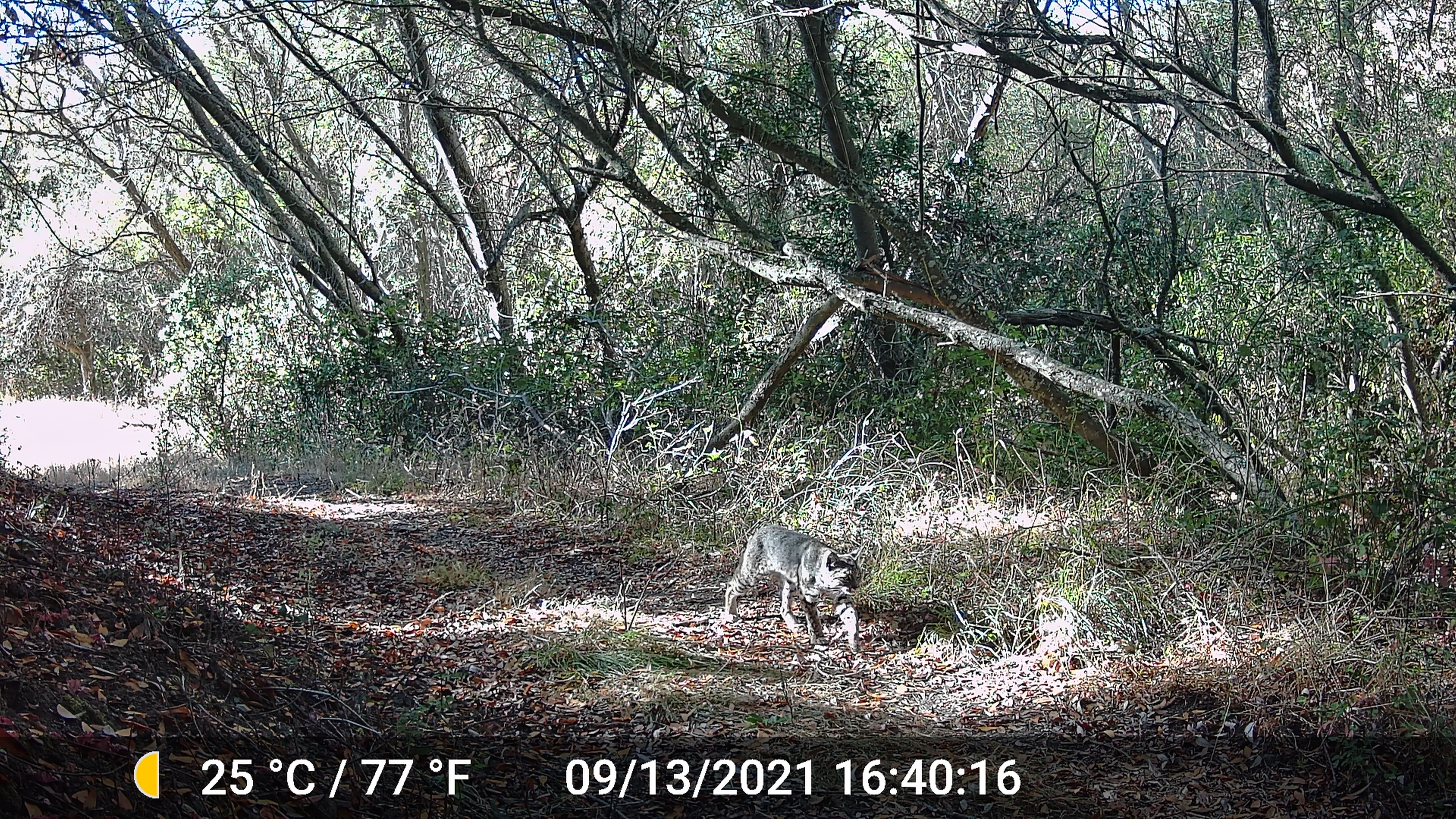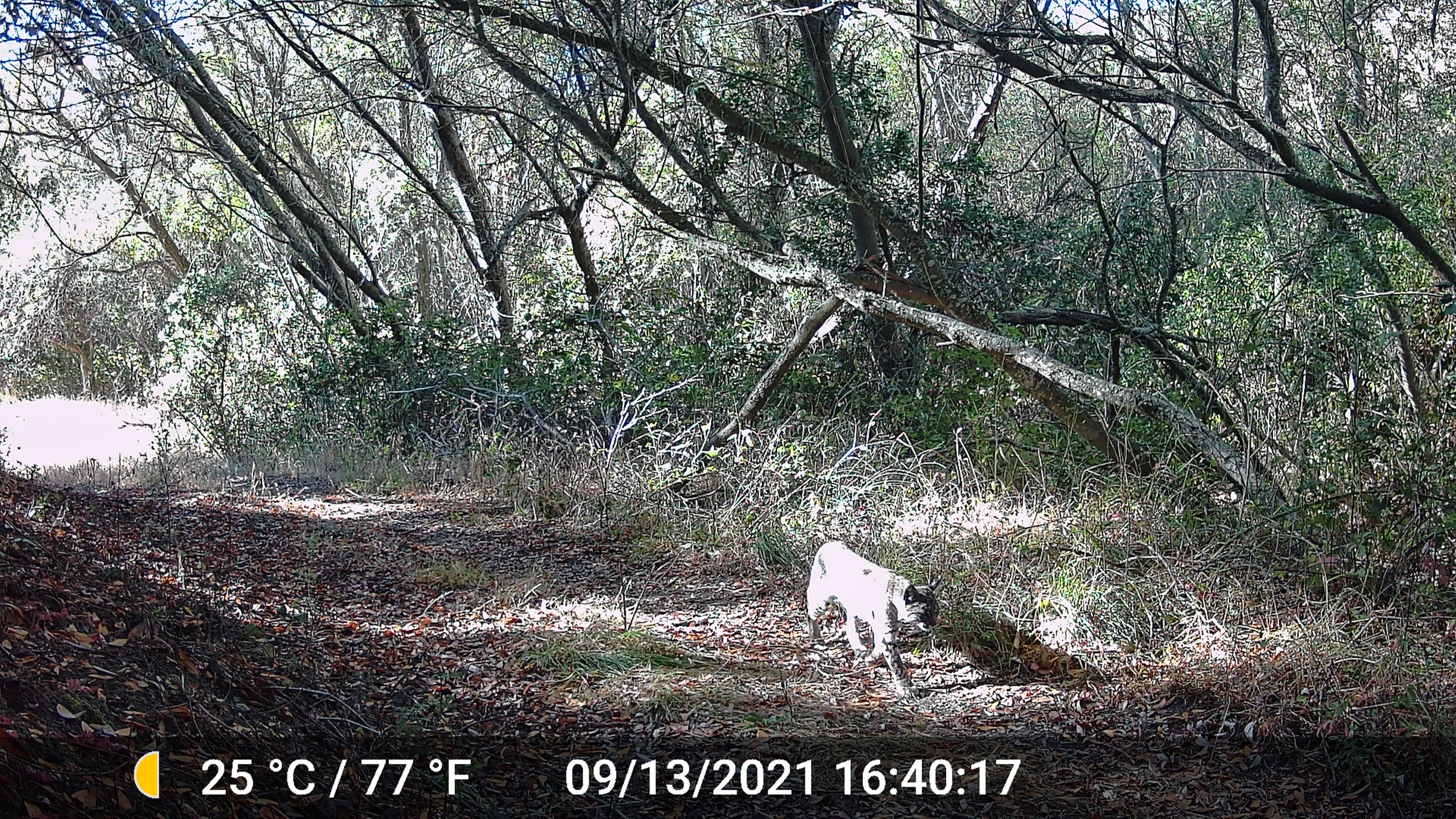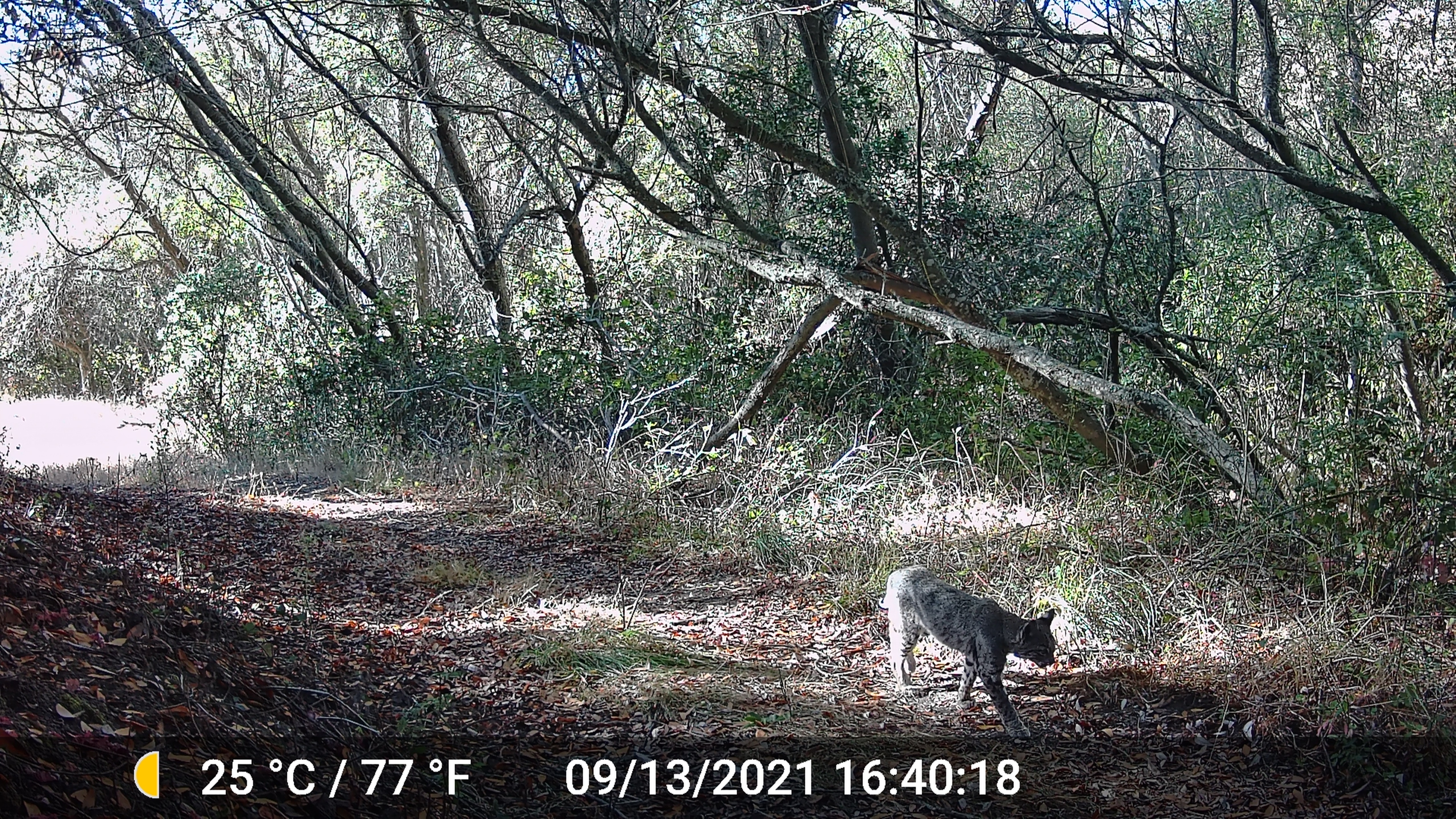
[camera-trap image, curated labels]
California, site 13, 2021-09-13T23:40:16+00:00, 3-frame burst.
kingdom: Animalia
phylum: Chordata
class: Mammalia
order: Carnivora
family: Felidae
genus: Lynx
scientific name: Lynx rufus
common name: bobcat